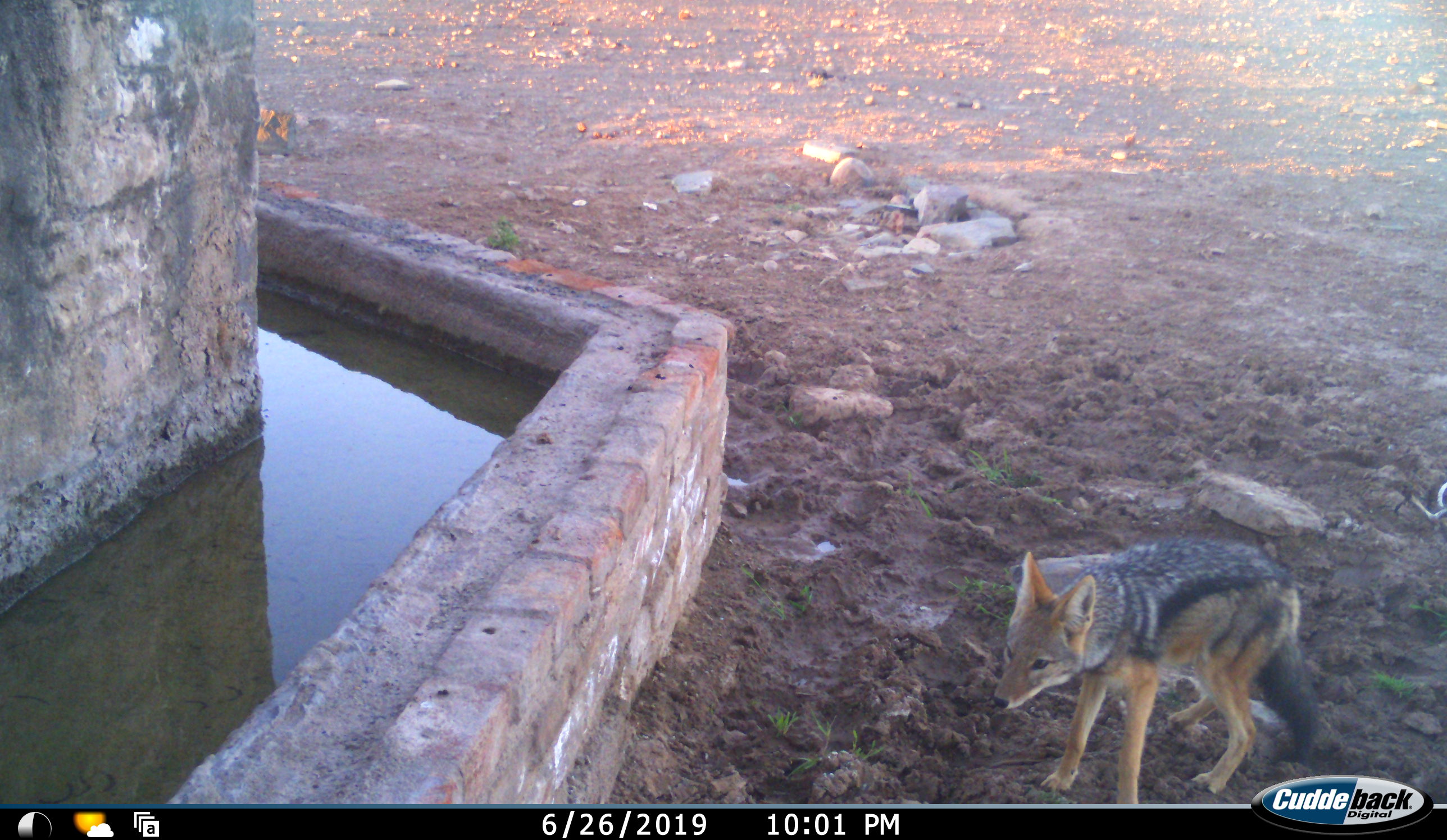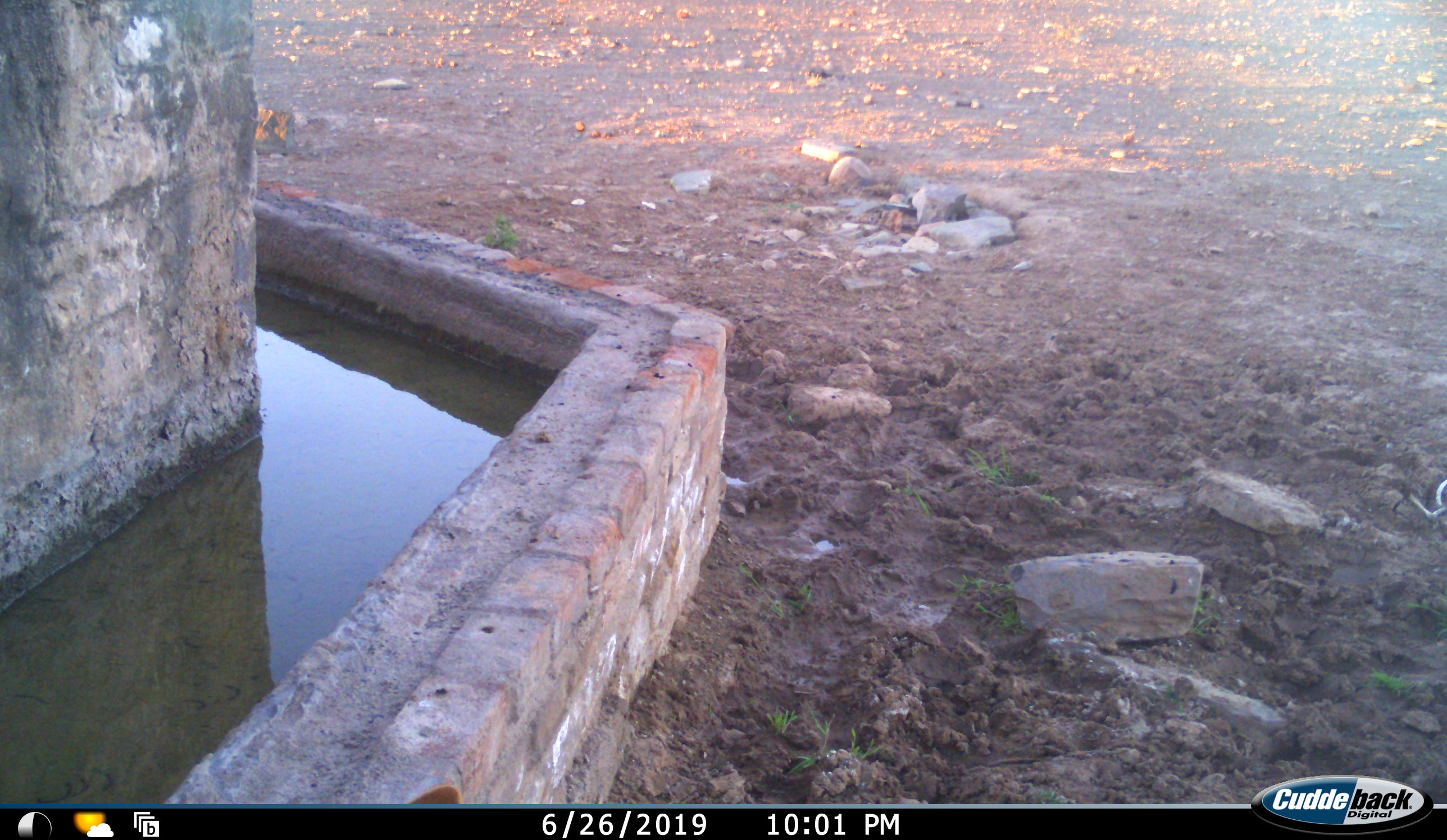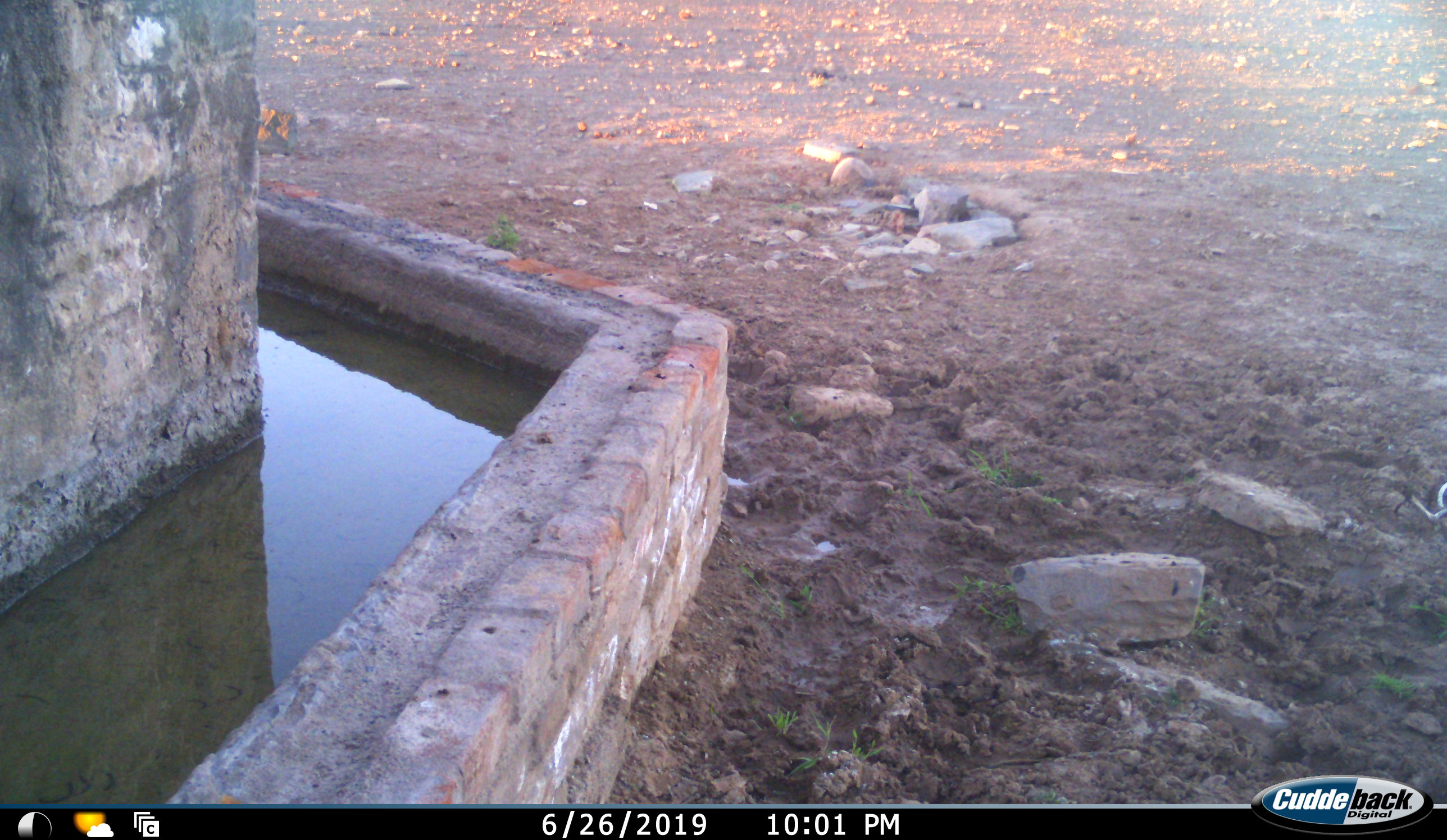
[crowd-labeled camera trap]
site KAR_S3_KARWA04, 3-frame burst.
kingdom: Animalia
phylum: Chordata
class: Mammalia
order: Carnivora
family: Canidae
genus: Lupulella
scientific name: Lupulella mesomelas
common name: black-backed jackal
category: jackalblackbacked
Jackalblackbacked (black-backed jackal) (Lupulella mesomelas), count 1. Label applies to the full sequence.